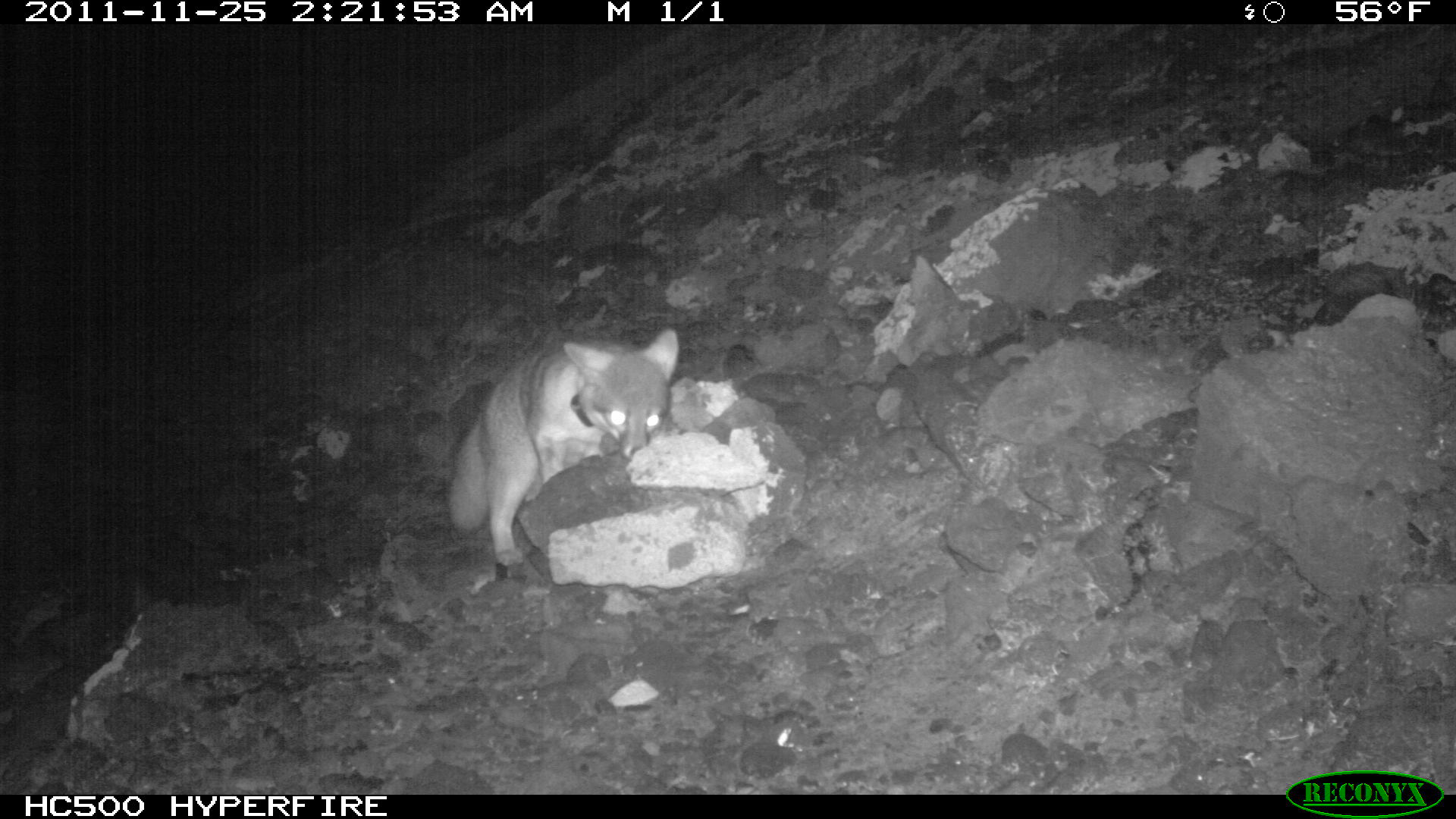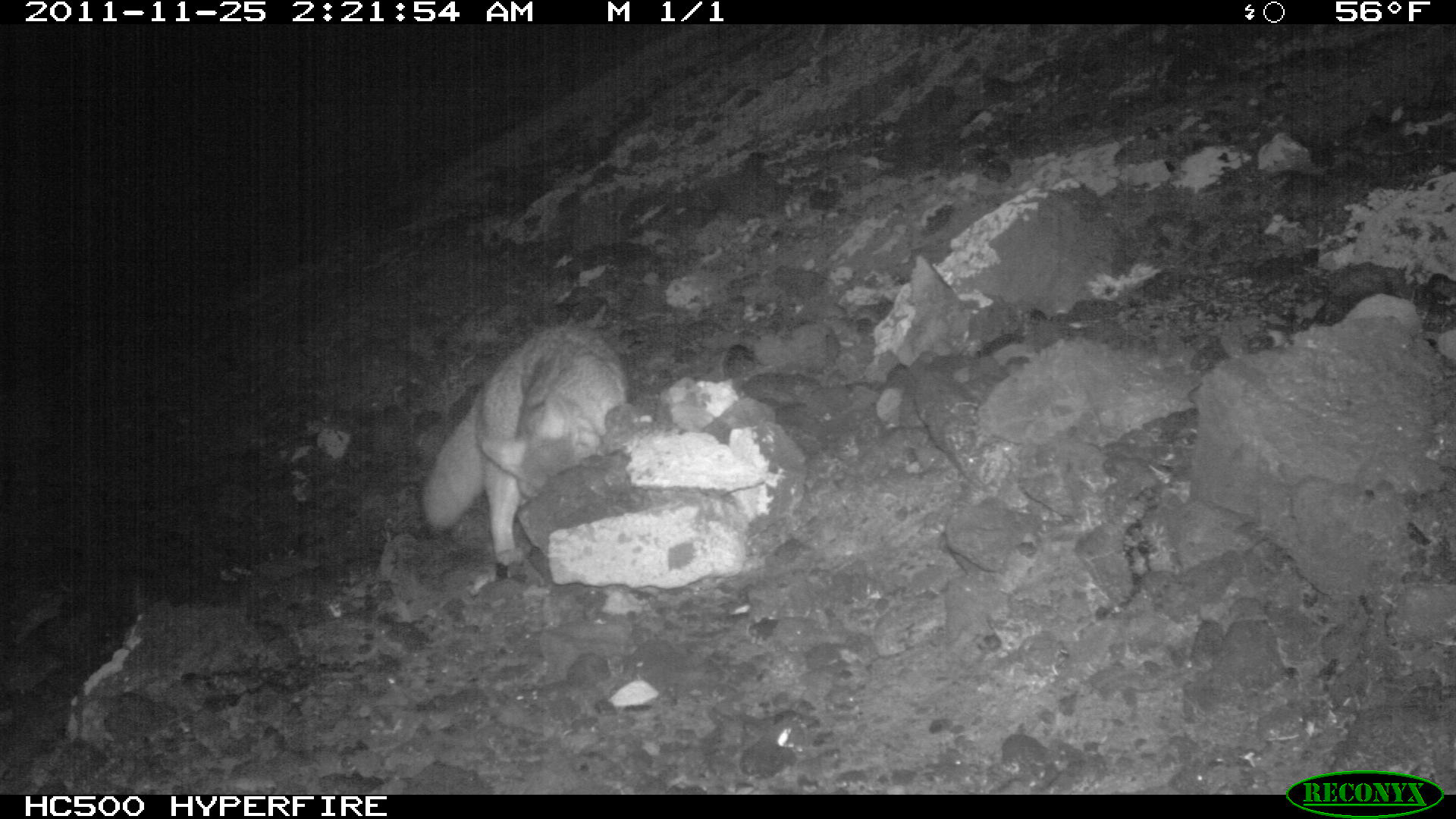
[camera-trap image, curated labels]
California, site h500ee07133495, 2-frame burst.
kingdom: Animalia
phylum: Chordata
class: Mammalia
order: Carnivora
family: Canidae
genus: Urocyon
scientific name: Urocyon littoralis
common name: island fox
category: fox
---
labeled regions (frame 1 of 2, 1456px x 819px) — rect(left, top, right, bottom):
fox: rect(447, 327, 678, 566)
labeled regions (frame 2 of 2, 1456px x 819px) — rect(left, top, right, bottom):
fox: rect(419, 319, 626, 563)